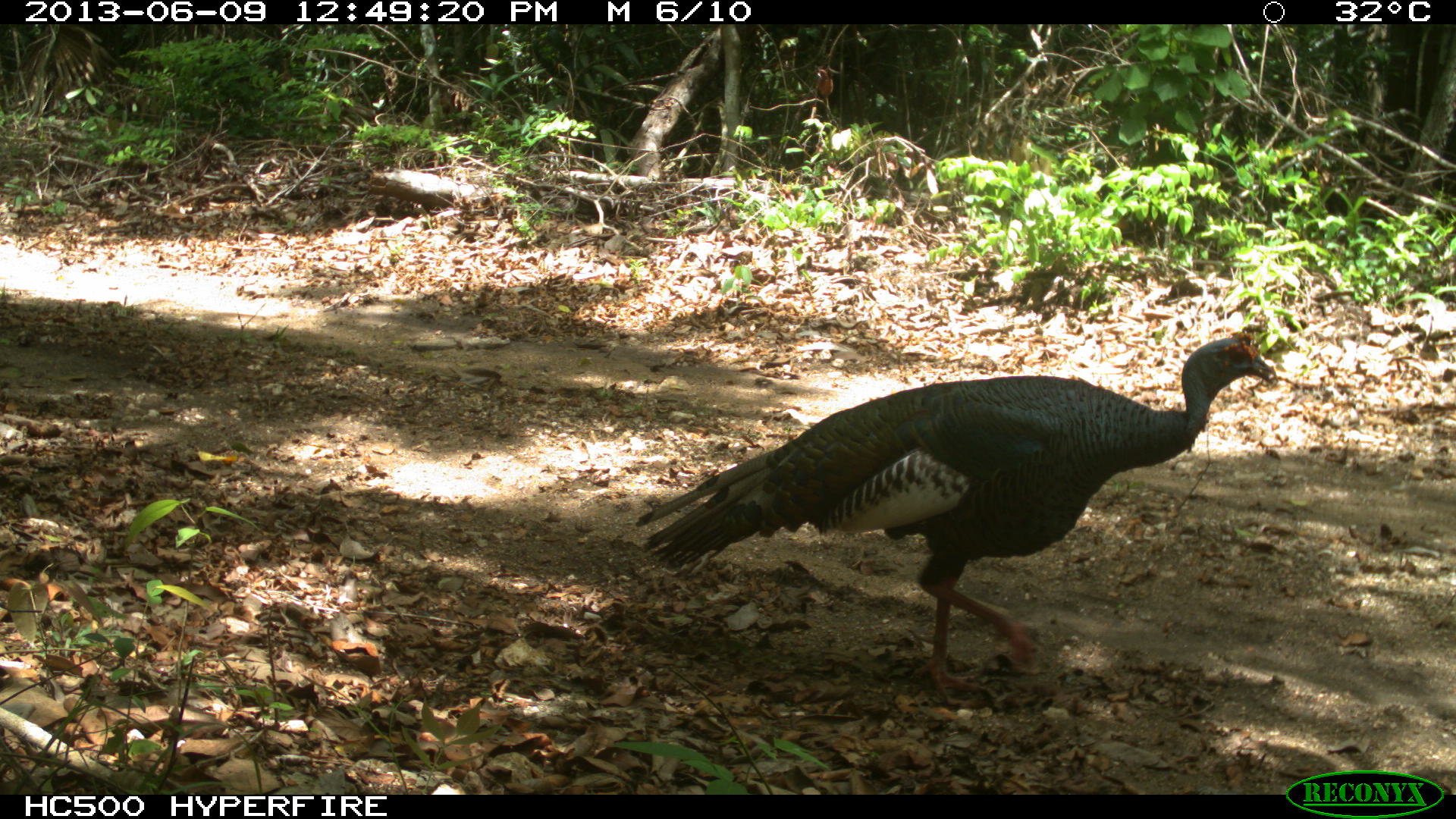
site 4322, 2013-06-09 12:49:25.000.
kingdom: Animalia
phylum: Chordata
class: Aves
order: Galliformes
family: Phasianidae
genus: Meleagris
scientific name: Meleagris ocellata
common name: ocellated turkey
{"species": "Meleagris ocellata (ocellated turkey)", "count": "1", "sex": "male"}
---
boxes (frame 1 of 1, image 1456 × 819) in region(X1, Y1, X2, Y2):
meleagris ocellata: region(632, 328, 1277, 705)